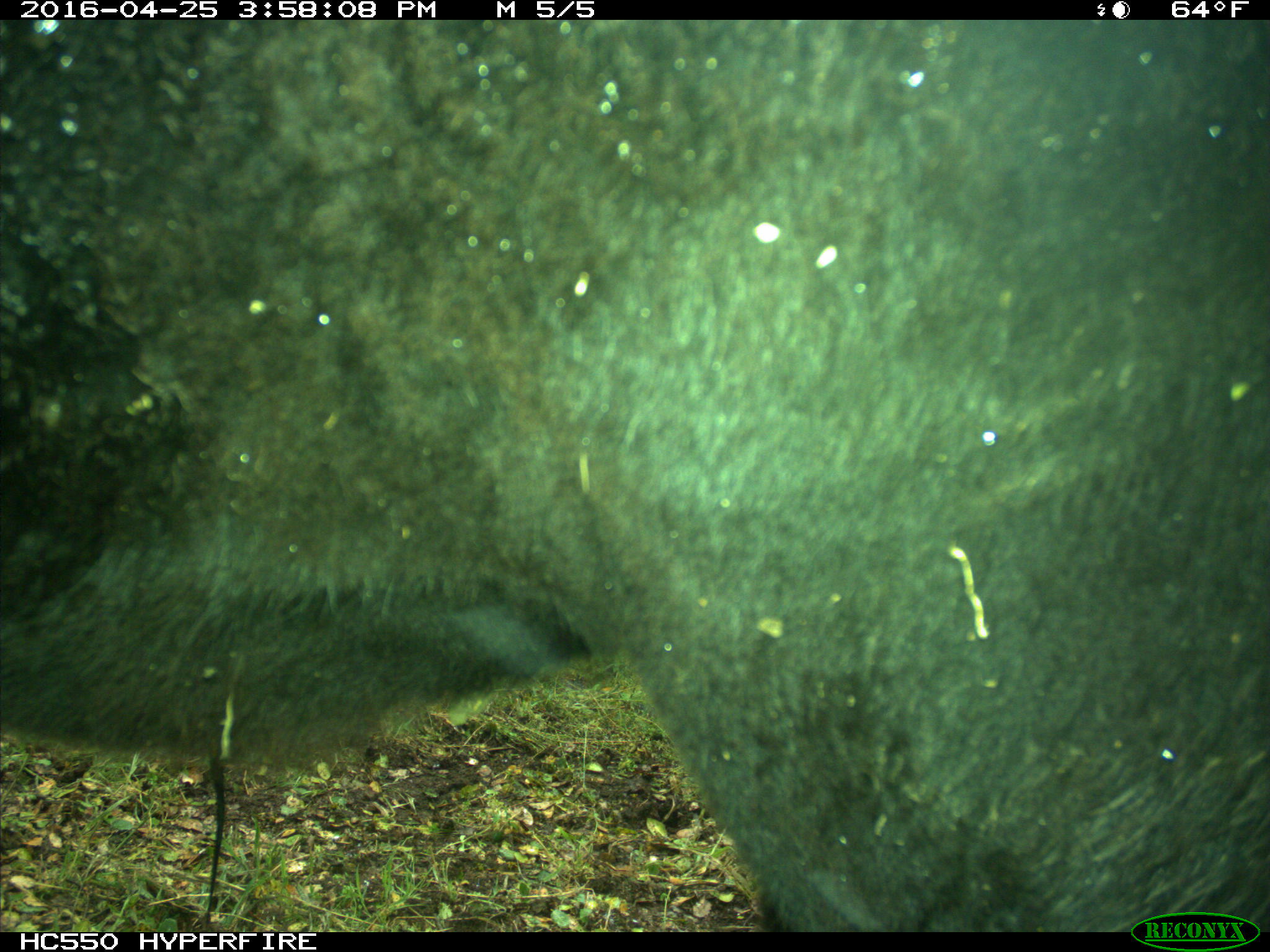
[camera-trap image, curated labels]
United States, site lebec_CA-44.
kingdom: Animalia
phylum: Chordata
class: Mammalia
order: Artiodactyla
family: Bovidae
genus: Bos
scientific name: Bos taurus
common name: domestic cow